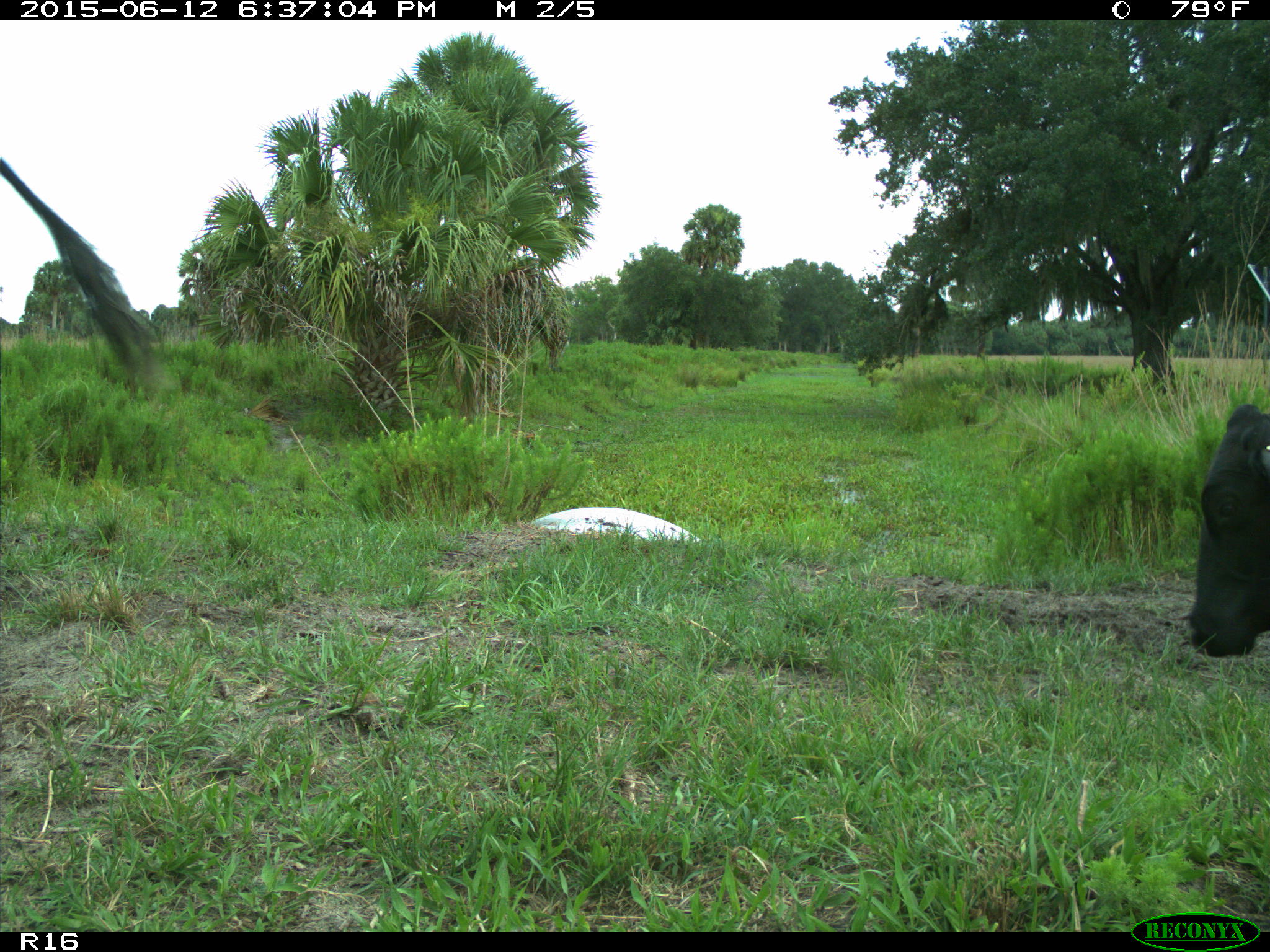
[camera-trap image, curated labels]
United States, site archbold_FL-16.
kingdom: Animalia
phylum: Chordata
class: Mammalia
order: Artiodactyla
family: Bovidae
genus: Bos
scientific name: Bos taurus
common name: domestic cow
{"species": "Bos taurus (domestic cow)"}